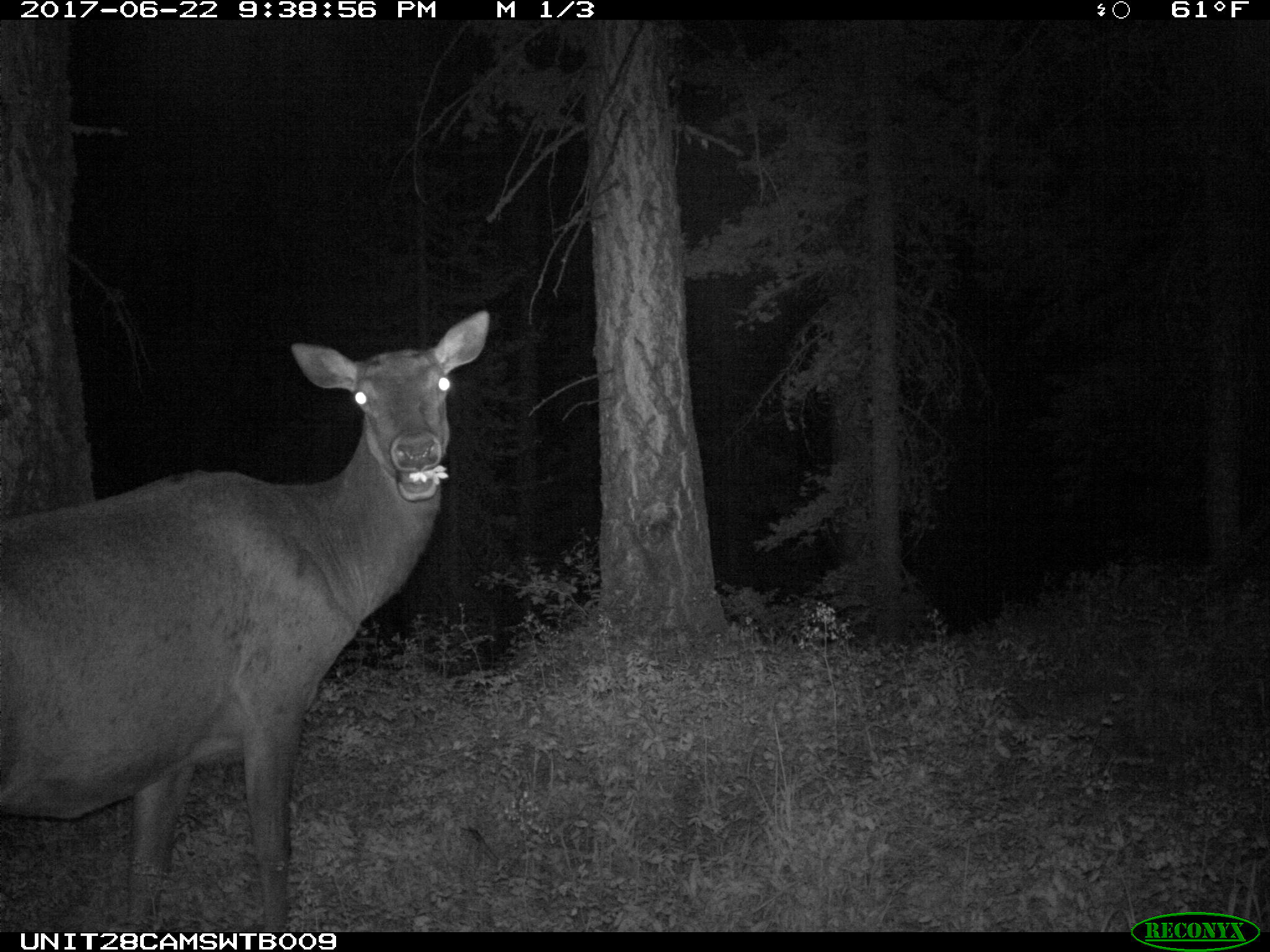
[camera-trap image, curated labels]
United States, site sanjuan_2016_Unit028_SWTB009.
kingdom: Animalia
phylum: Chordata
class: Mammalia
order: Artiodactyla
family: Cervidae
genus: Cervus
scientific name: Cervus elaphus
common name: red deer